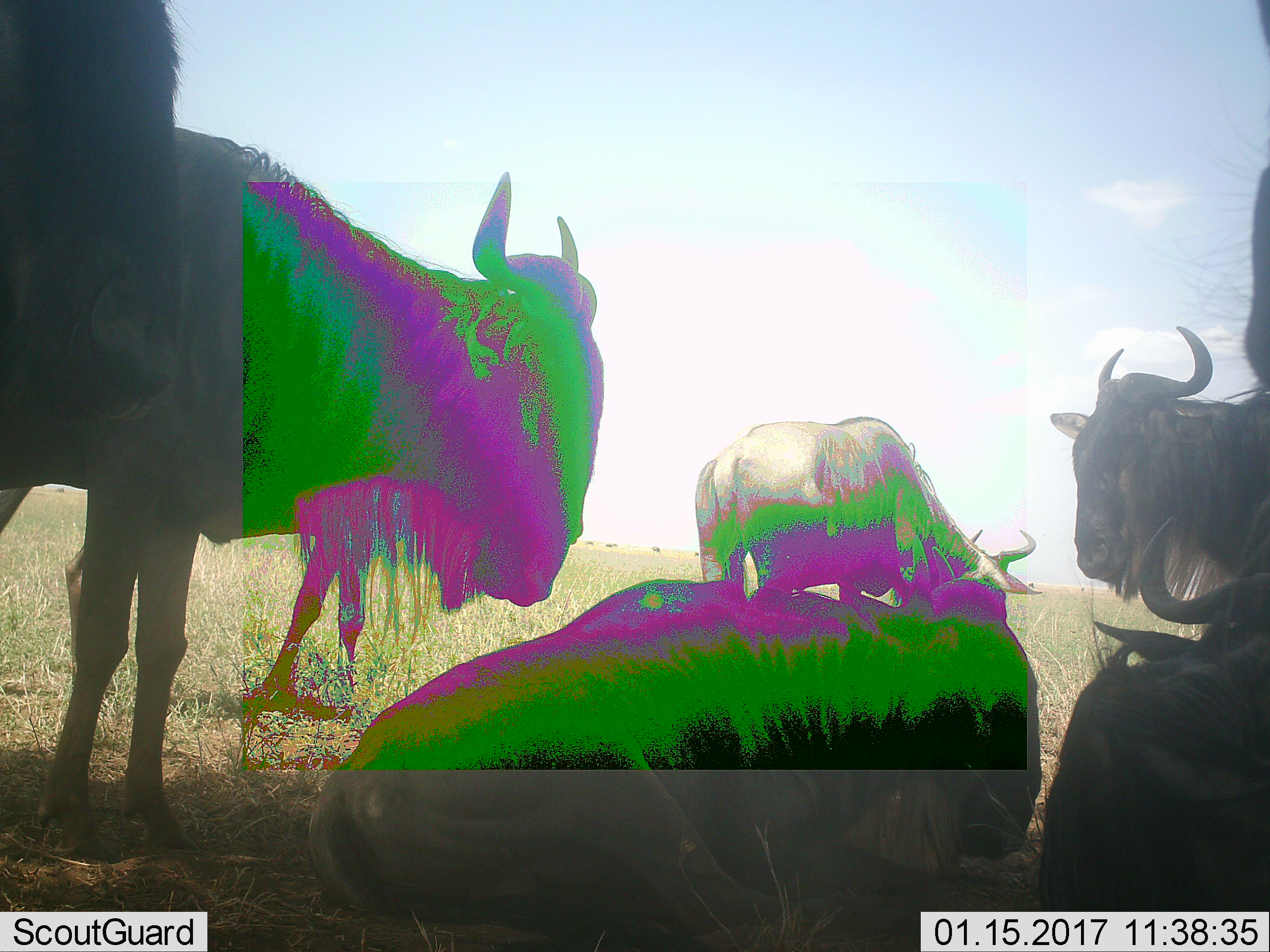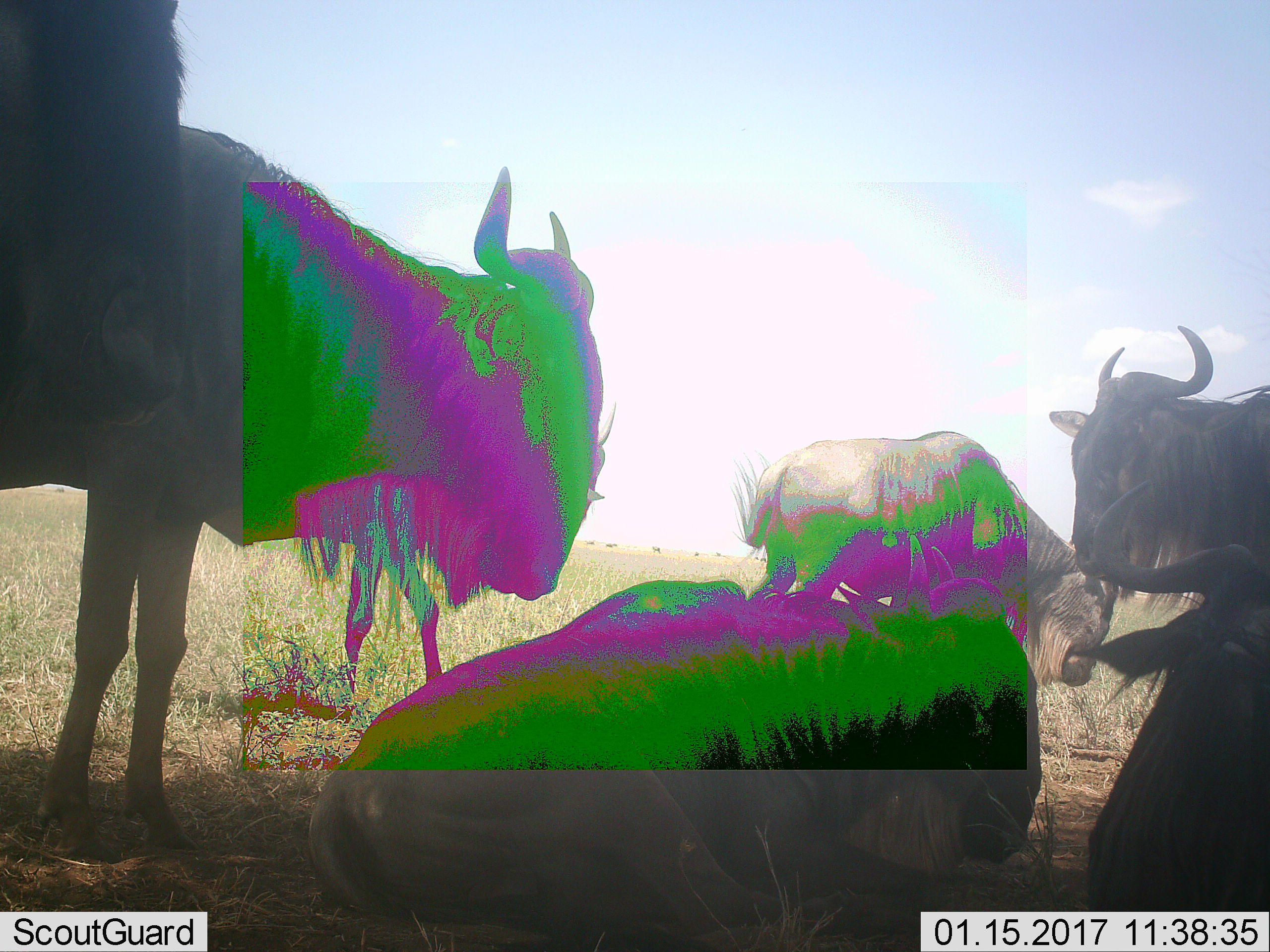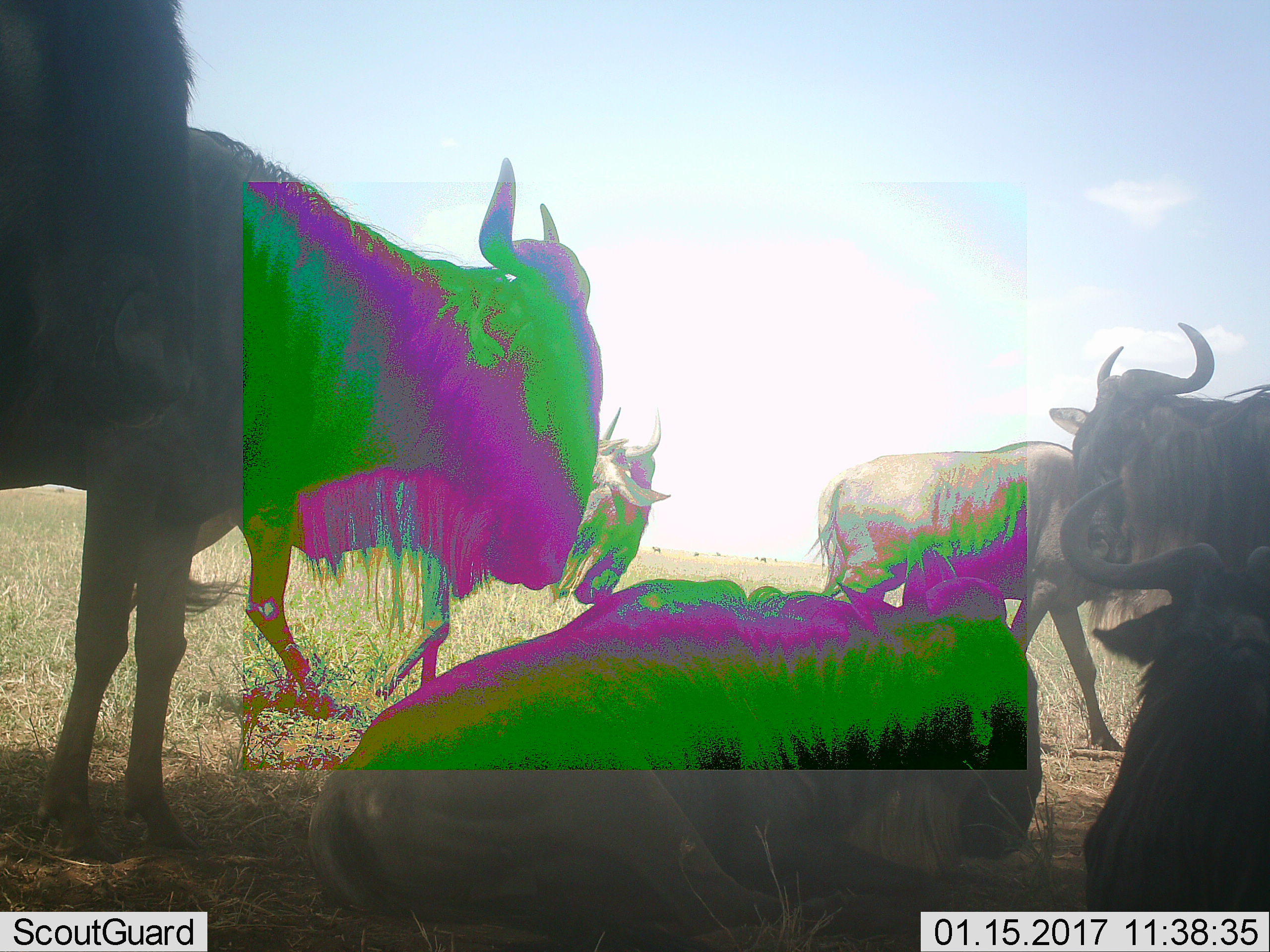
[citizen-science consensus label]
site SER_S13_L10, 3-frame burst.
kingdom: Animalia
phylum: Chordata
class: Mammalia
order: Artiodactyla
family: Bovidae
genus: Connochaetes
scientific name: Connochaetes taurinus taurinus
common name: blue wildebeest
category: wildebeestblue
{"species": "wildebeestblue (blue wildebeest) (Connochaetes taurinus taurinus)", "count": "6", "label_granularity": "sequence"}